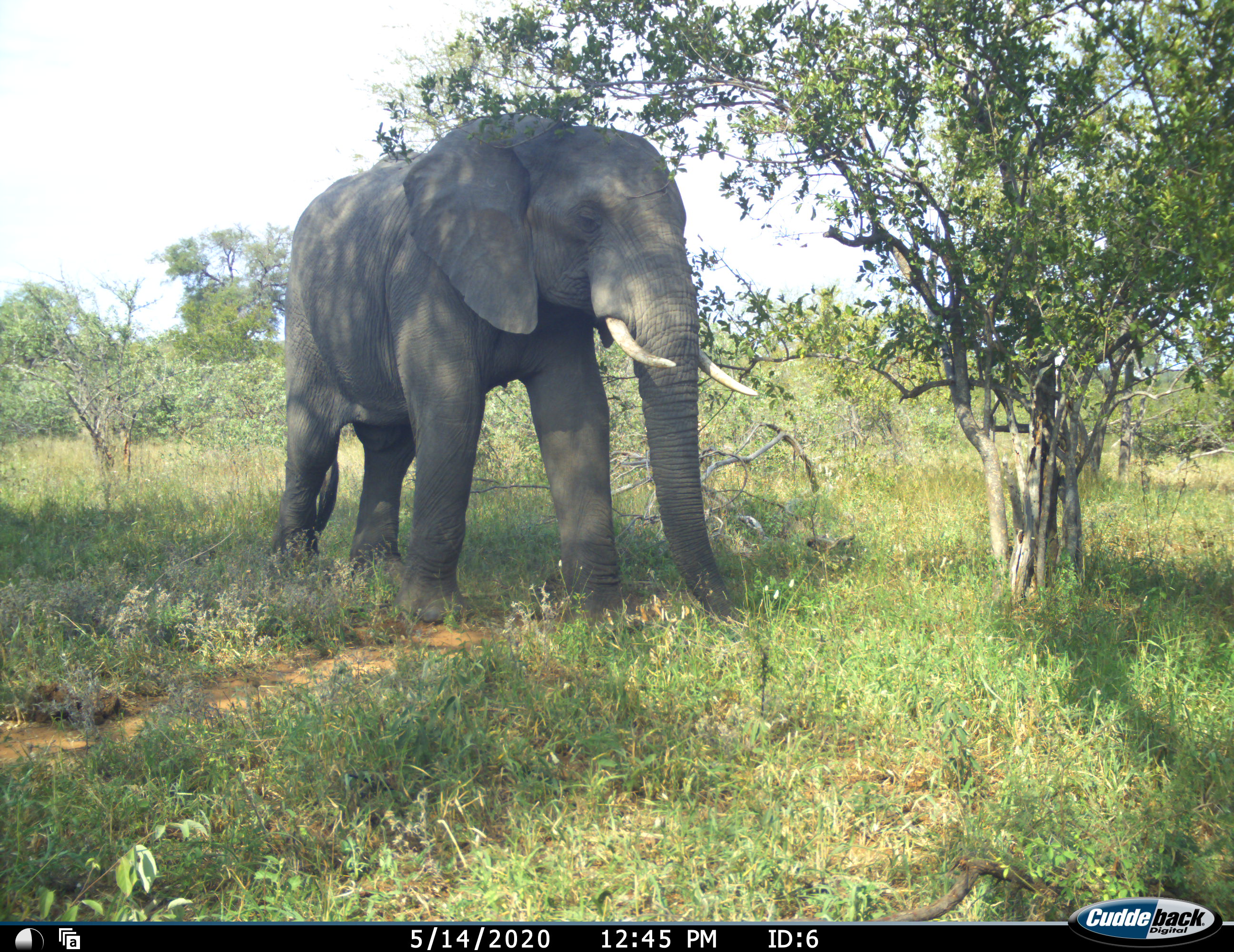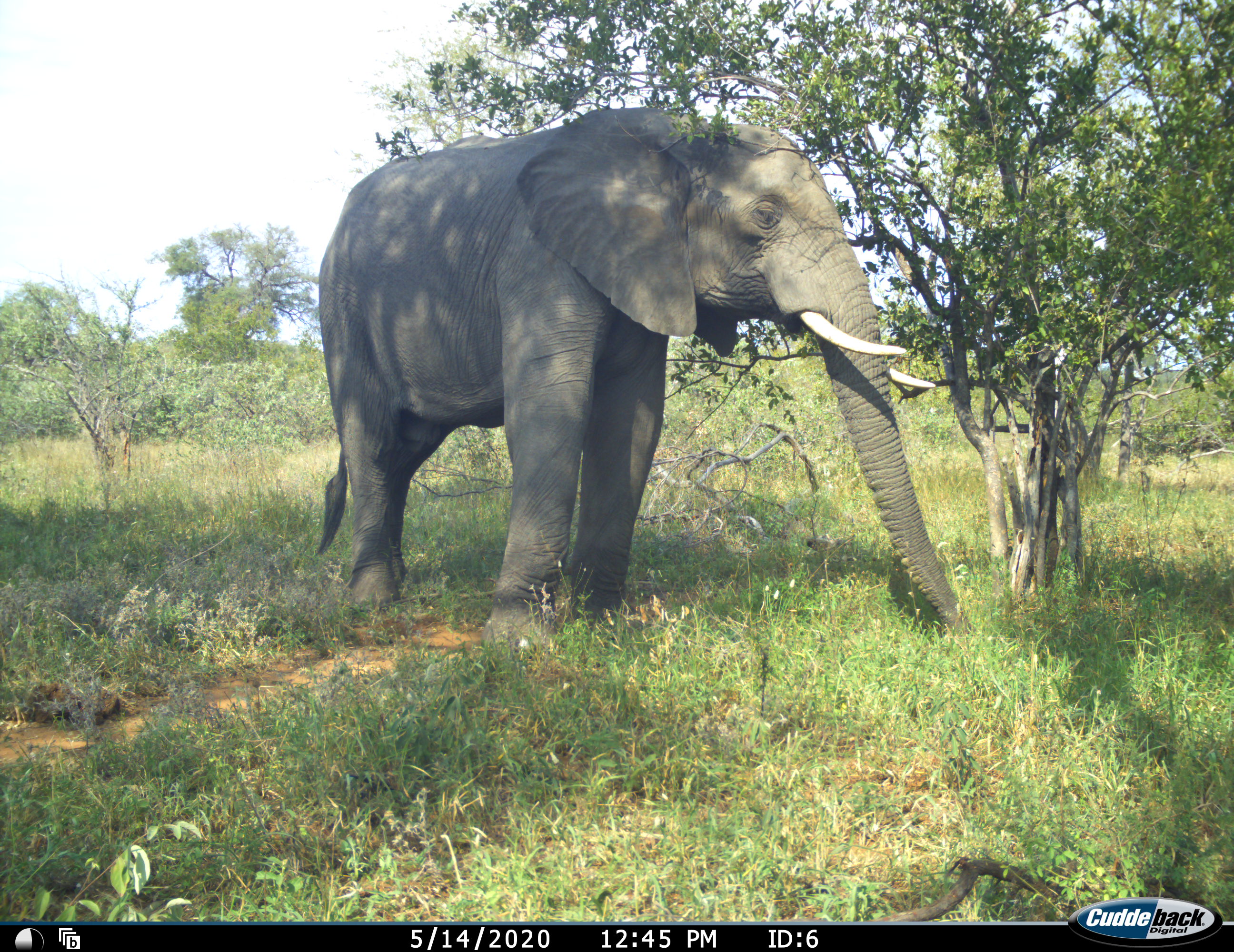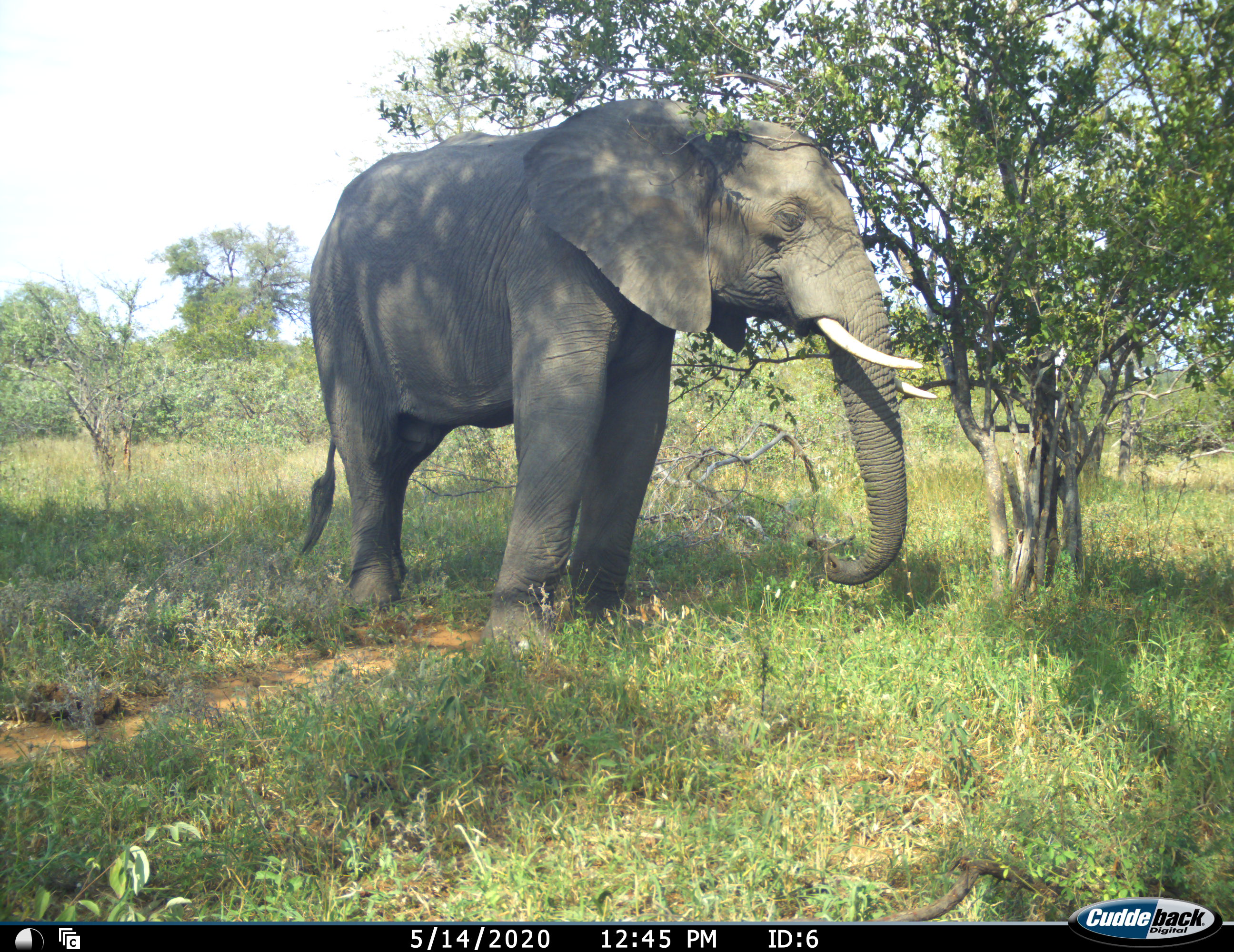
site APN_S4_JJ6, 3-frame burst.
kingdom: Animalia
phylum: Chordata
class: Mammalia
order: Proboscidea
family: Elephantidae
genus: Loxodonta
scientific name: Loxodonta africana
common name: african bush elephant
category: elephant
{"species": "elephant (african bush elephant) (Loxodonta africana)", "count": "1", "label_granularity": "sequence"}